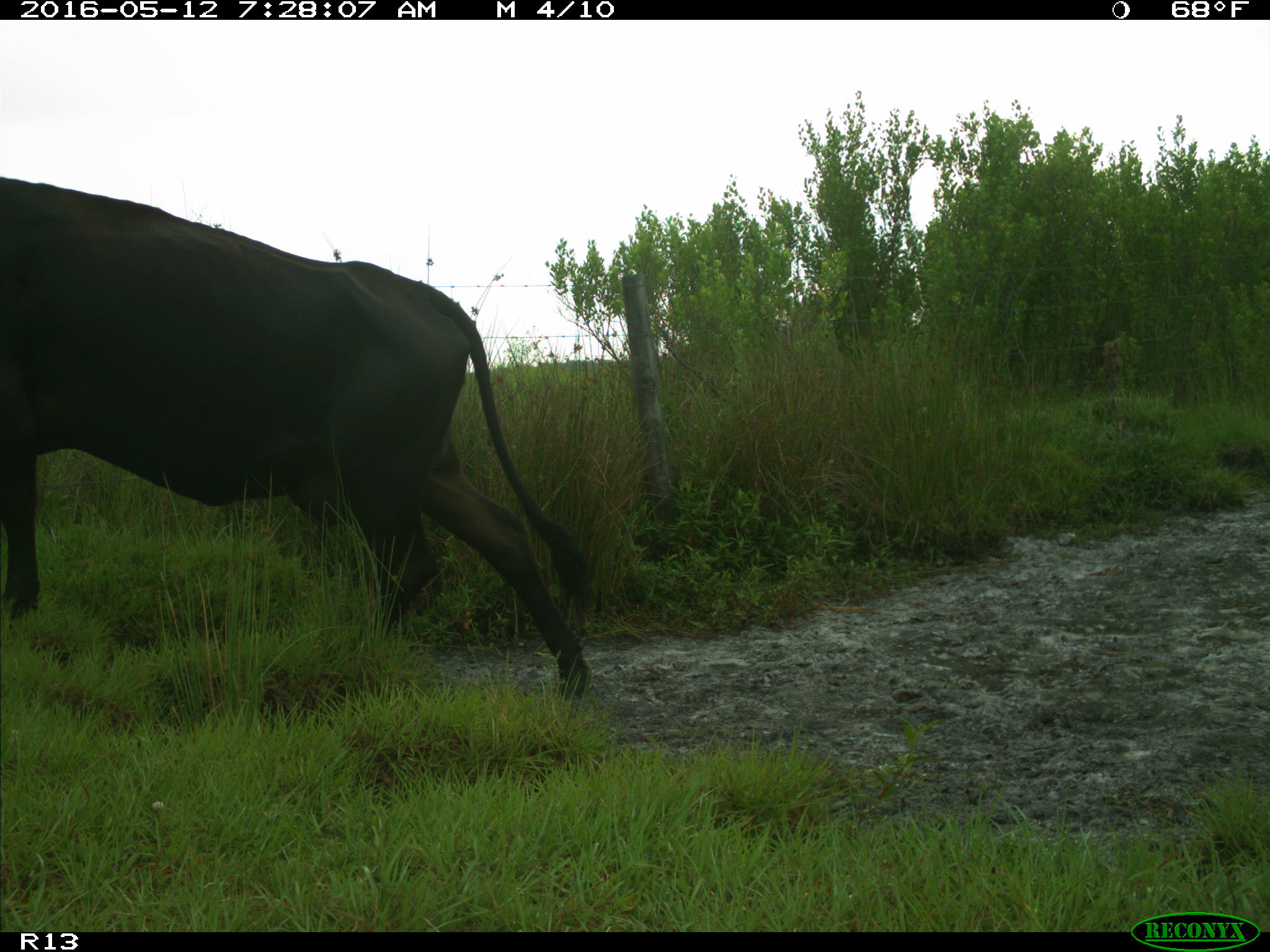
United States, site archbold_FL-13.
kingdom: Animalia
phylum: Chordata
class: Mammalia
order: Artiodactyla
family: Bovidae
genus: Bos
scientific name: Bos taurus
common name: domestic cow